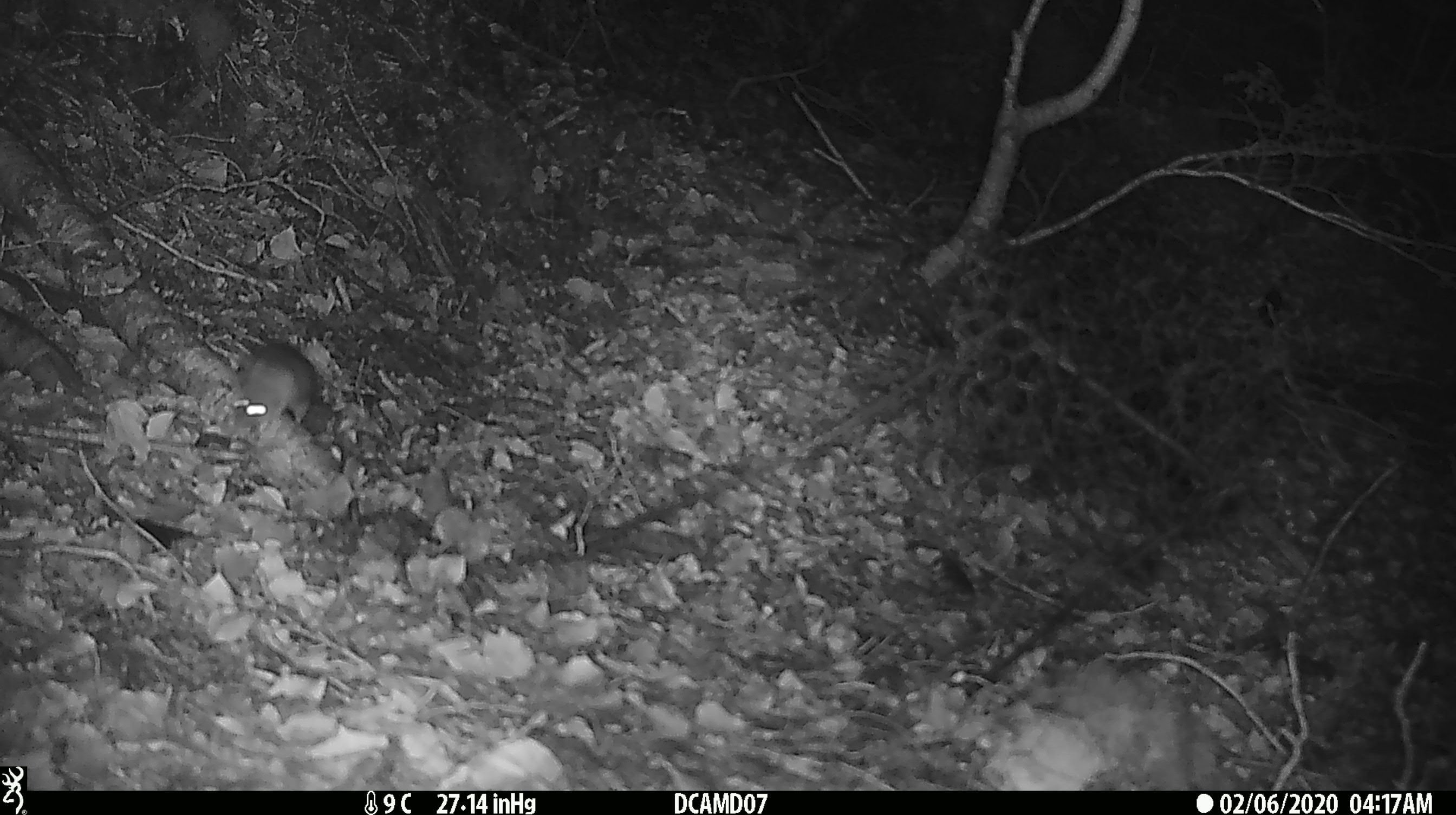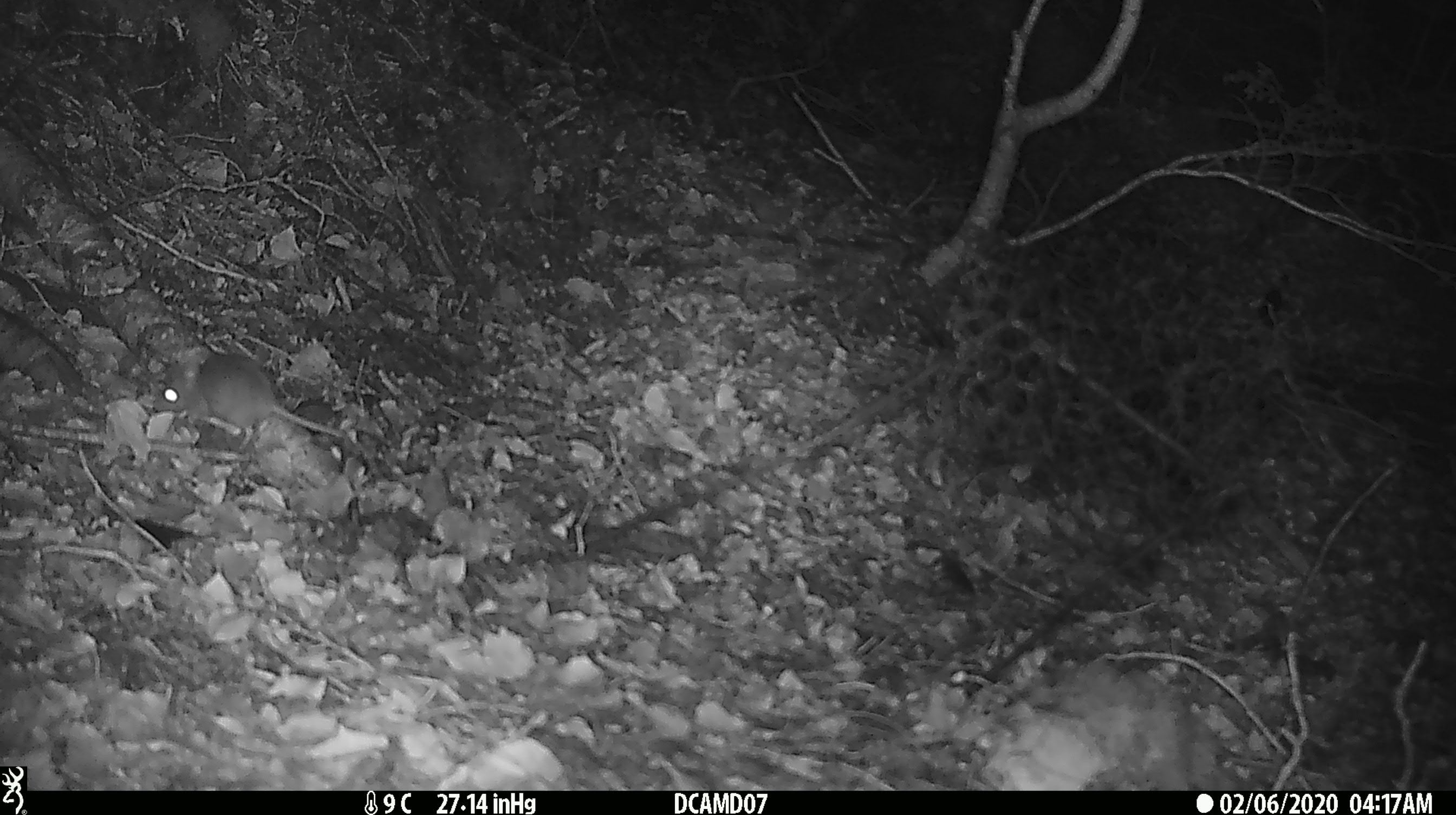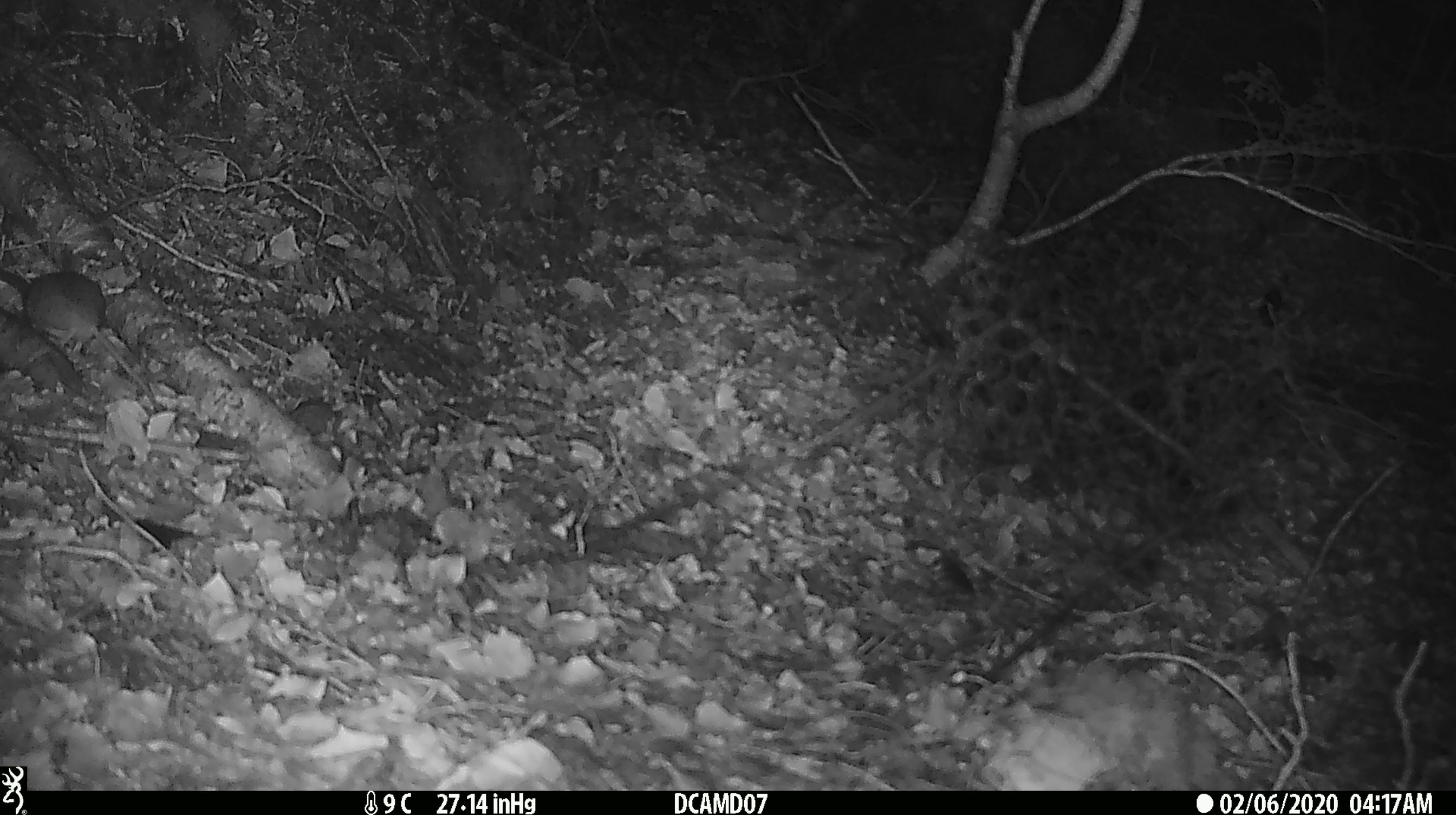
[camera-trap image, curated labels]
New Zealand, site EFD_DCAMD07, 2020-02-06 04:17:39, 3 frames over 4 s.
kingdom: Animalia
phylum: Chordata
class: Mammalia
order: Rodentia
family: Muridae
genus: Mus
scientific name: Mus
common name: mouse